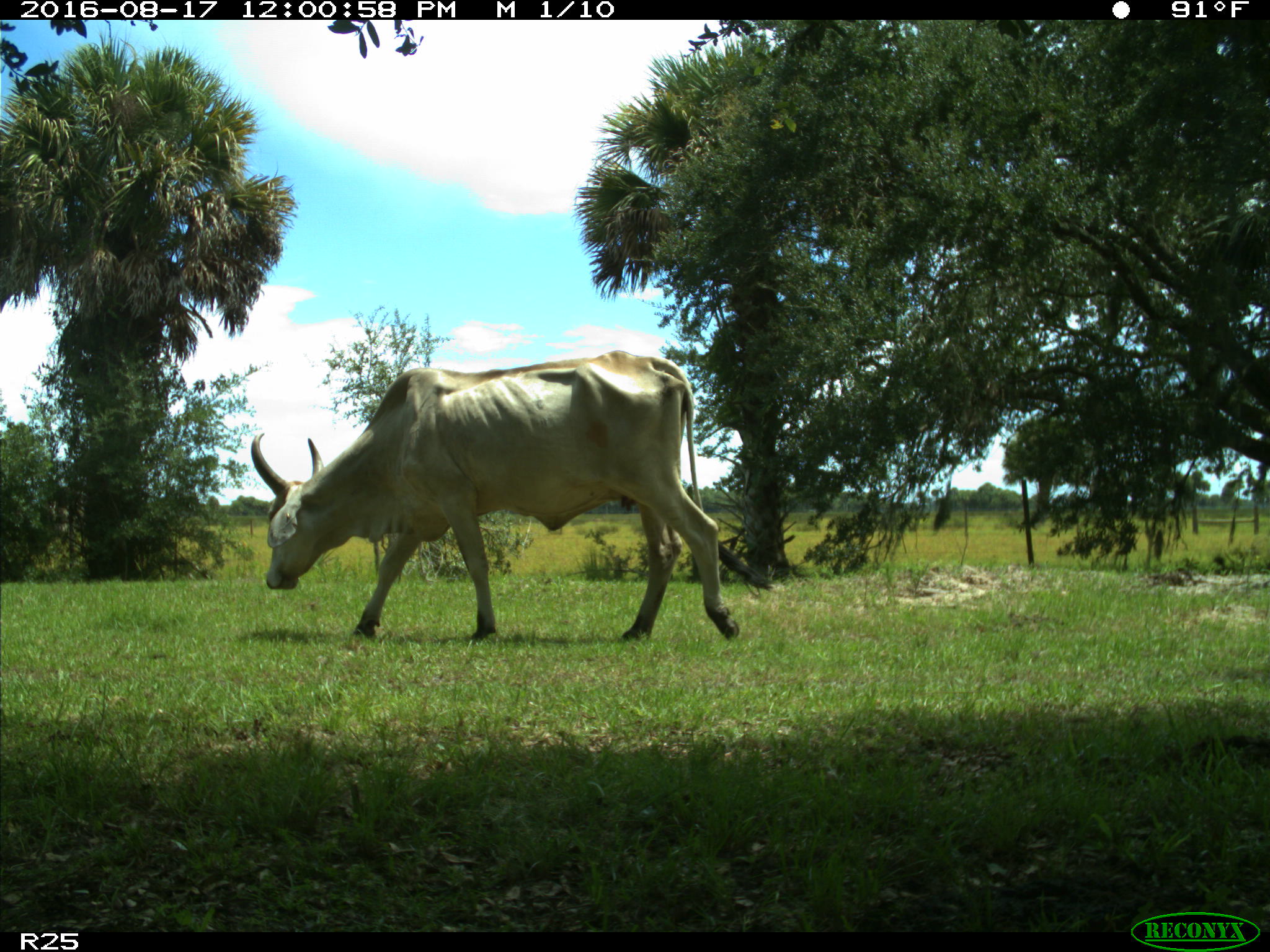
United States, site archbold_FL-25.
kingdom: Animalia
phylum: Chordata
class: Mammalia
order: Artiodactyla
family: Bovidae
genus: Bos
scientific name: Bos taurus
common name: domestic cow